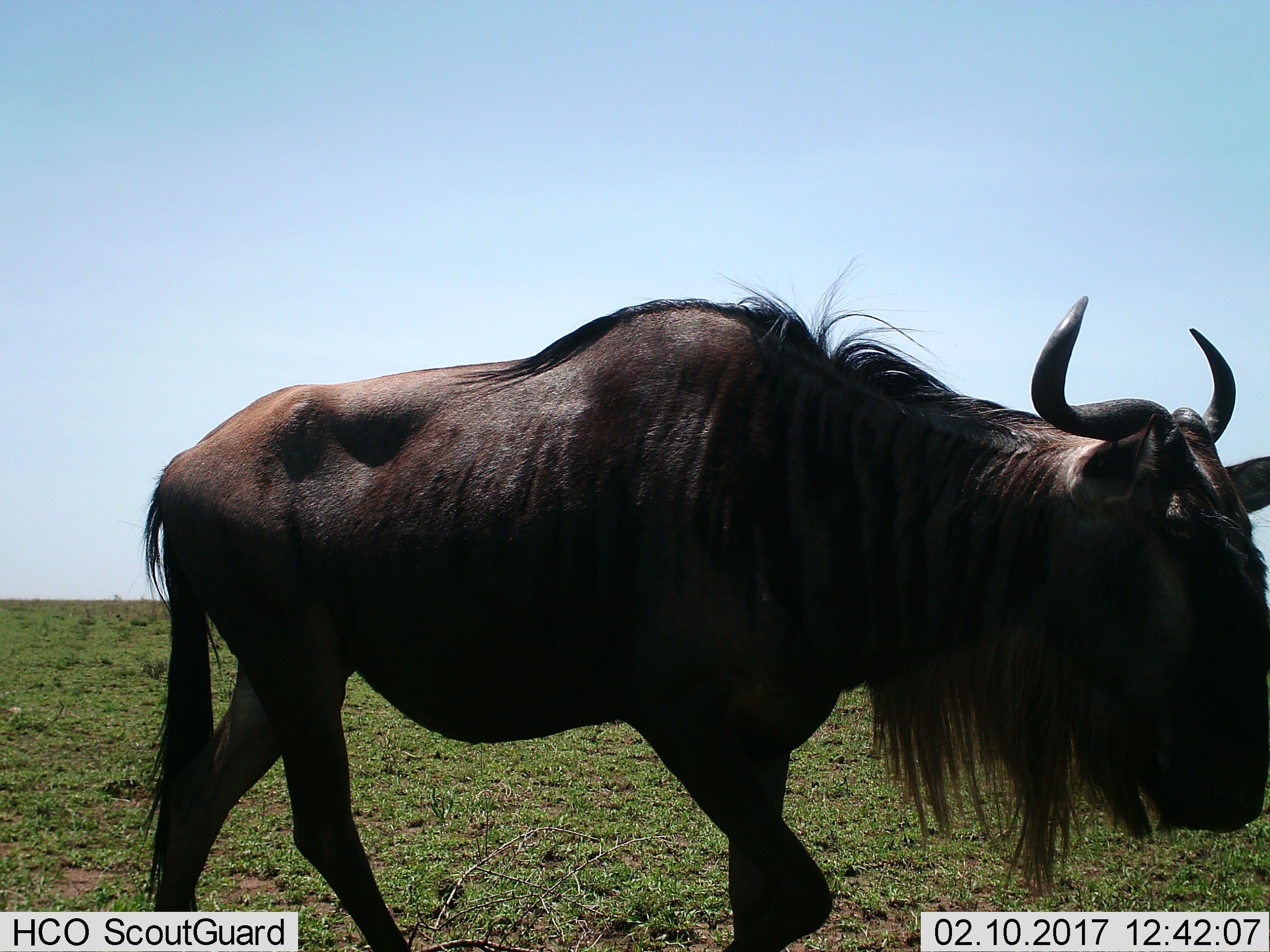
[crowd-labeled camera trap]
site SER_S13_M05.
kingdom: Animalia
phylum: Chordata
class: Mammalia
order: Artiodactyla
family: Bovidae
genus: Connochaetes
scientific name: Connochaetes taurinus taurinus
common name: blue wildebeest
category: wildebeestblue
Wildebeestblue (blue wildebeest) (Connochaetes taurinus taurinus), count 1. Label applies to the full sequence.